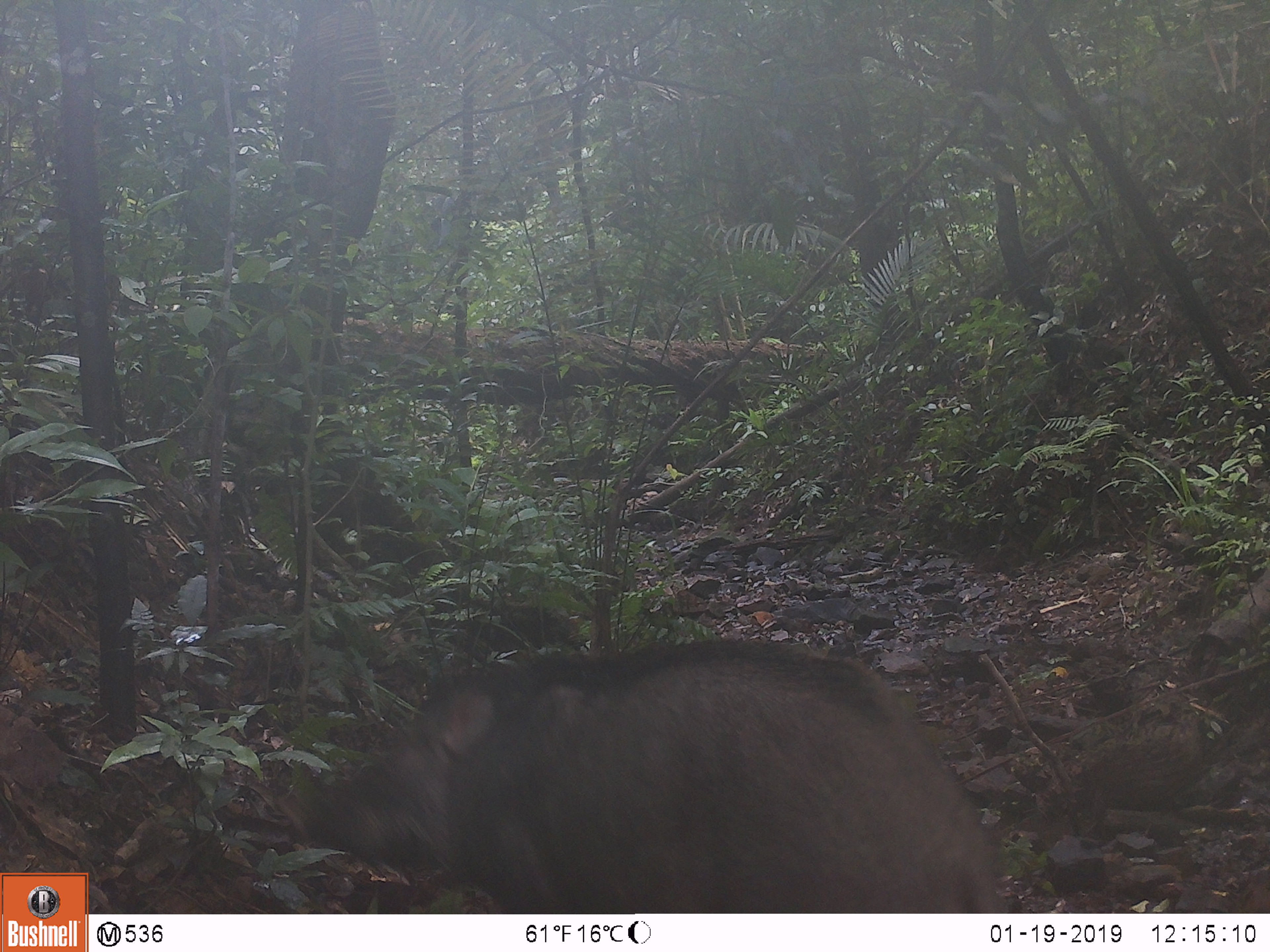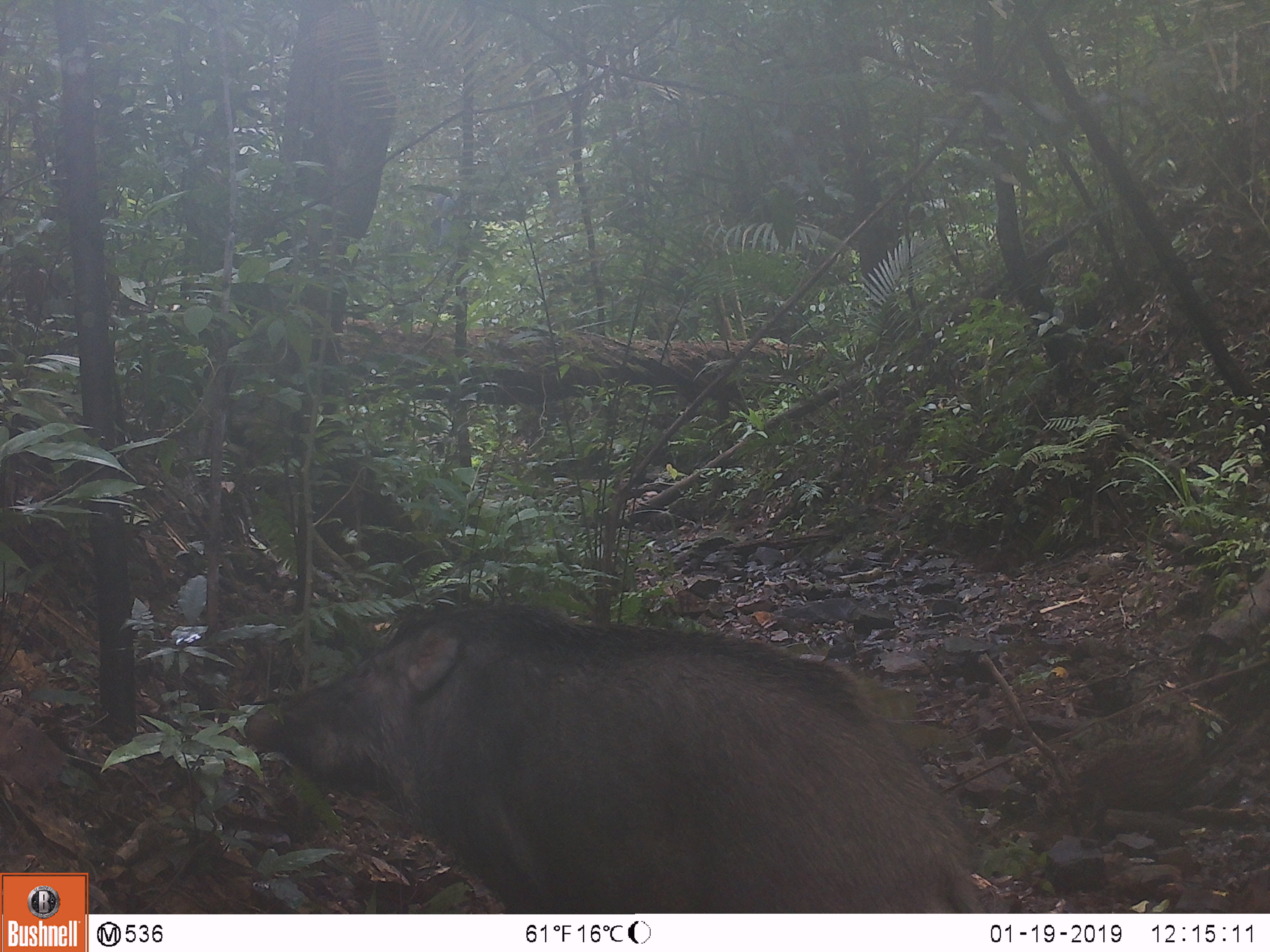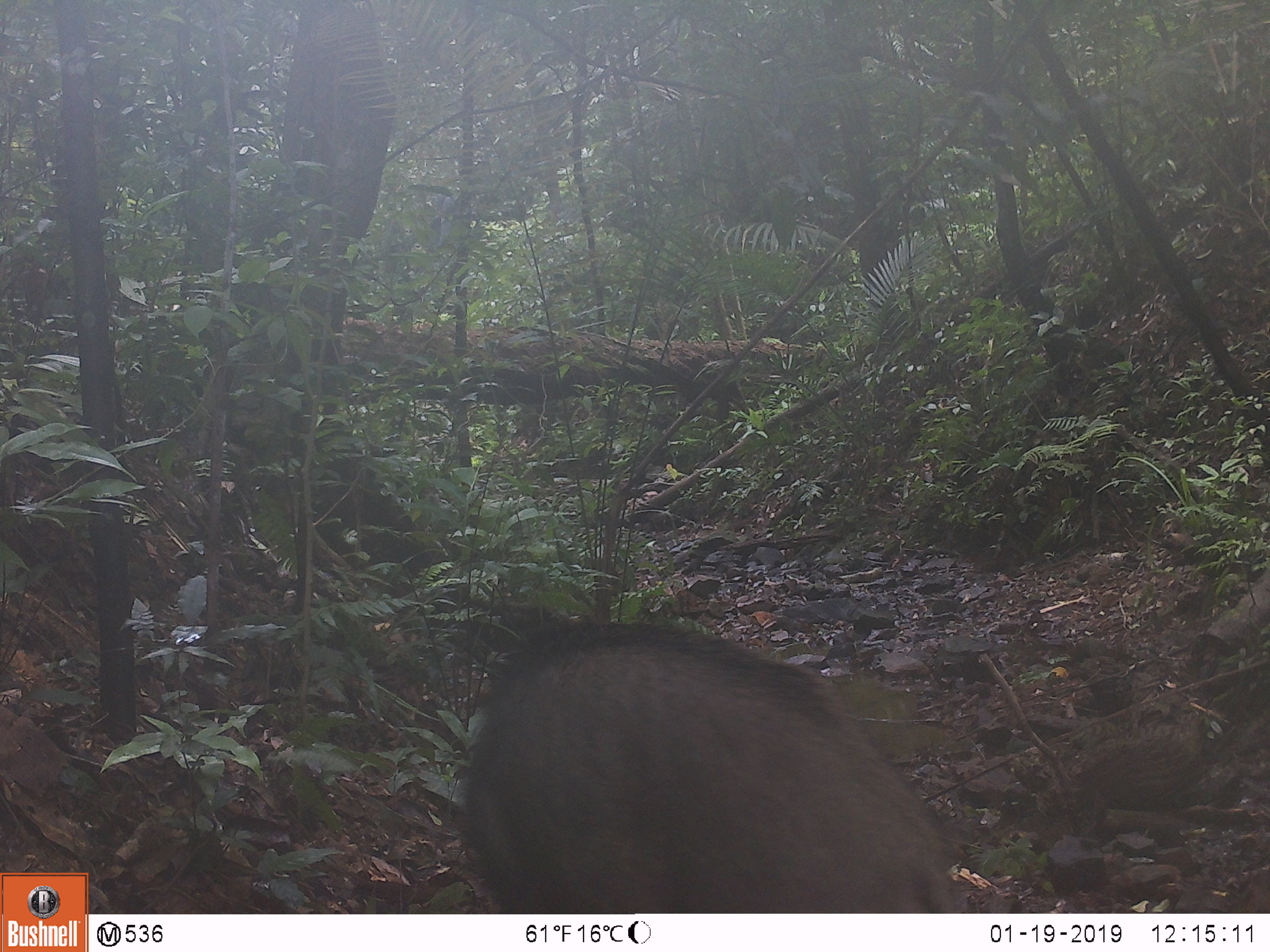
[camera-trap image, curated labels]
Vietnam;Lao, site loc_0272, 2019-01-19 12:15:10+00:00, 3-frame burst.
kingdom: Animalia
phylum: Chordata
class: Mammalia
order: Artiodactyla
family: Suidae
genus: Sus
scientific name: Sus scrofa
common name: eurasian wild pig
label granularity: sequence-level